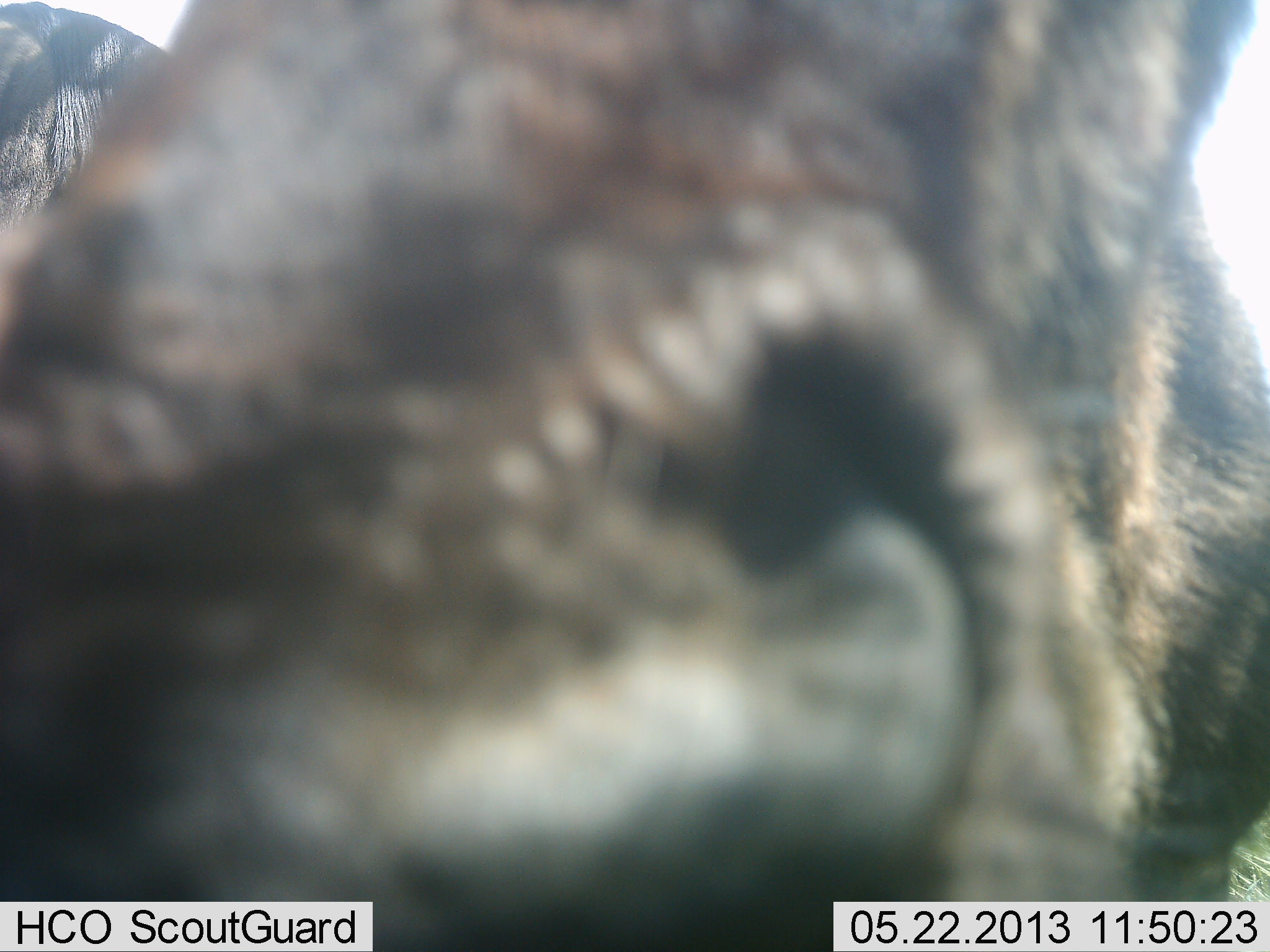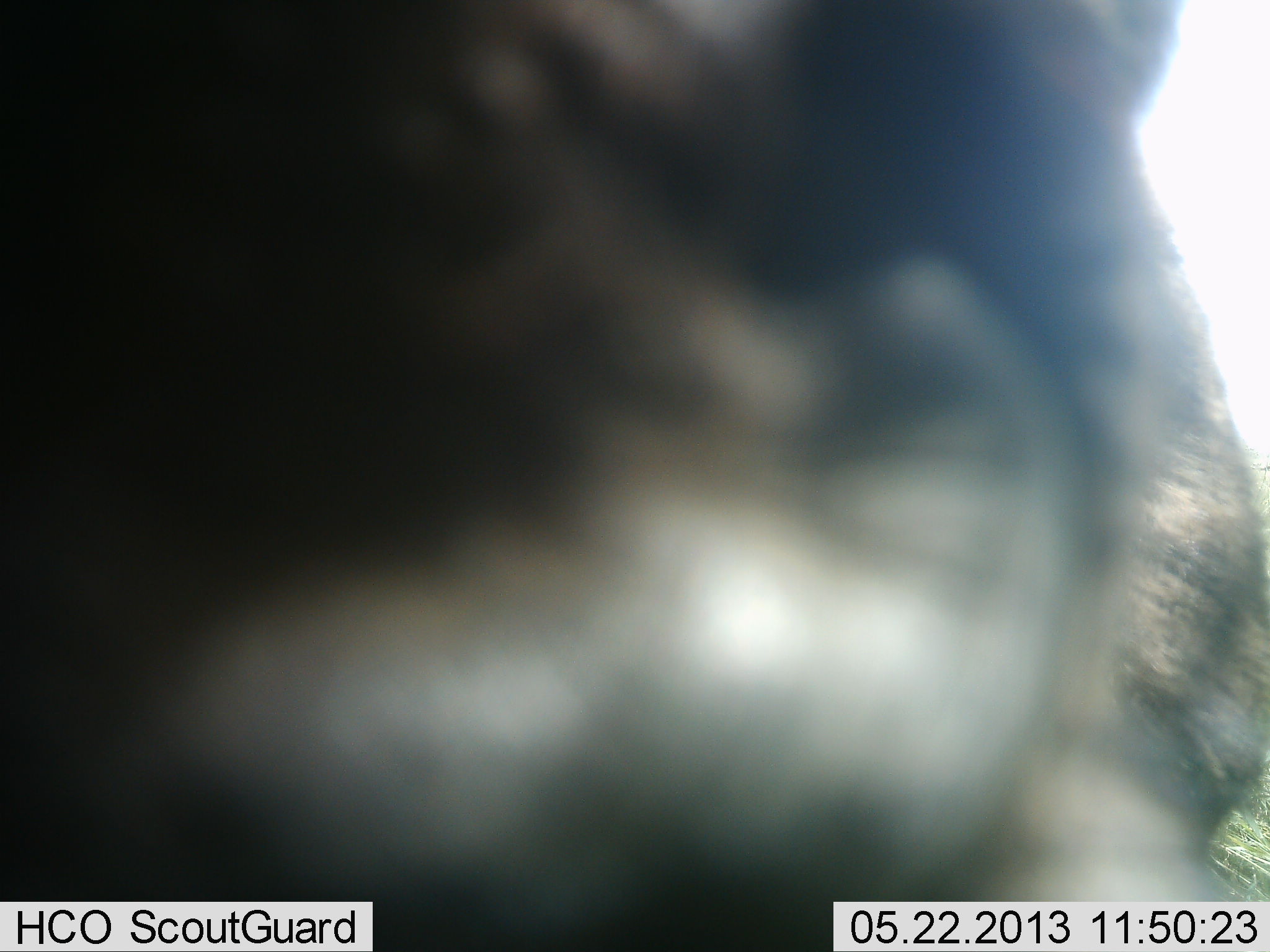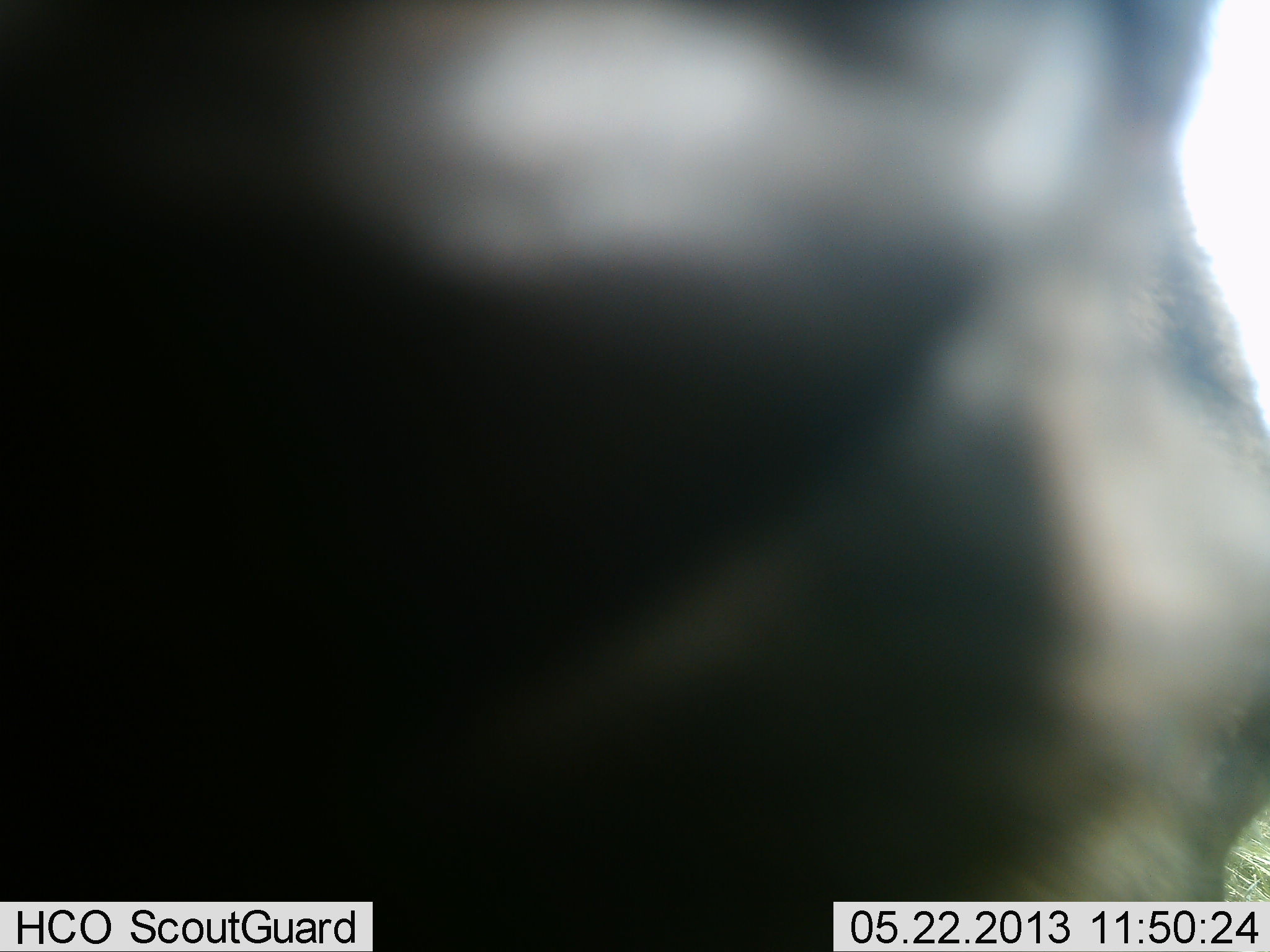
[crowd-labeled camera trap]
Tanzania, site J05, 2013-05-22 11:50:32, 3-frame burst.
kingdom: Animalia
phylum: Chordata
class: Mammalia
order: Artiodactyla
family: Bovidae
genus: Connochaetes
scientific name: Connochaetes taurinus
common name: blue wildebeest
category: wildebeest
Wildebeest (blue wildebeest) (Connochaetes taurinus), count 2. Behavior (volunteer vote fractions): standing 80%, resting 0%, moving 0%, interacting 20%. Young present (vote fraction): 0%. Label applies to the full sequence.